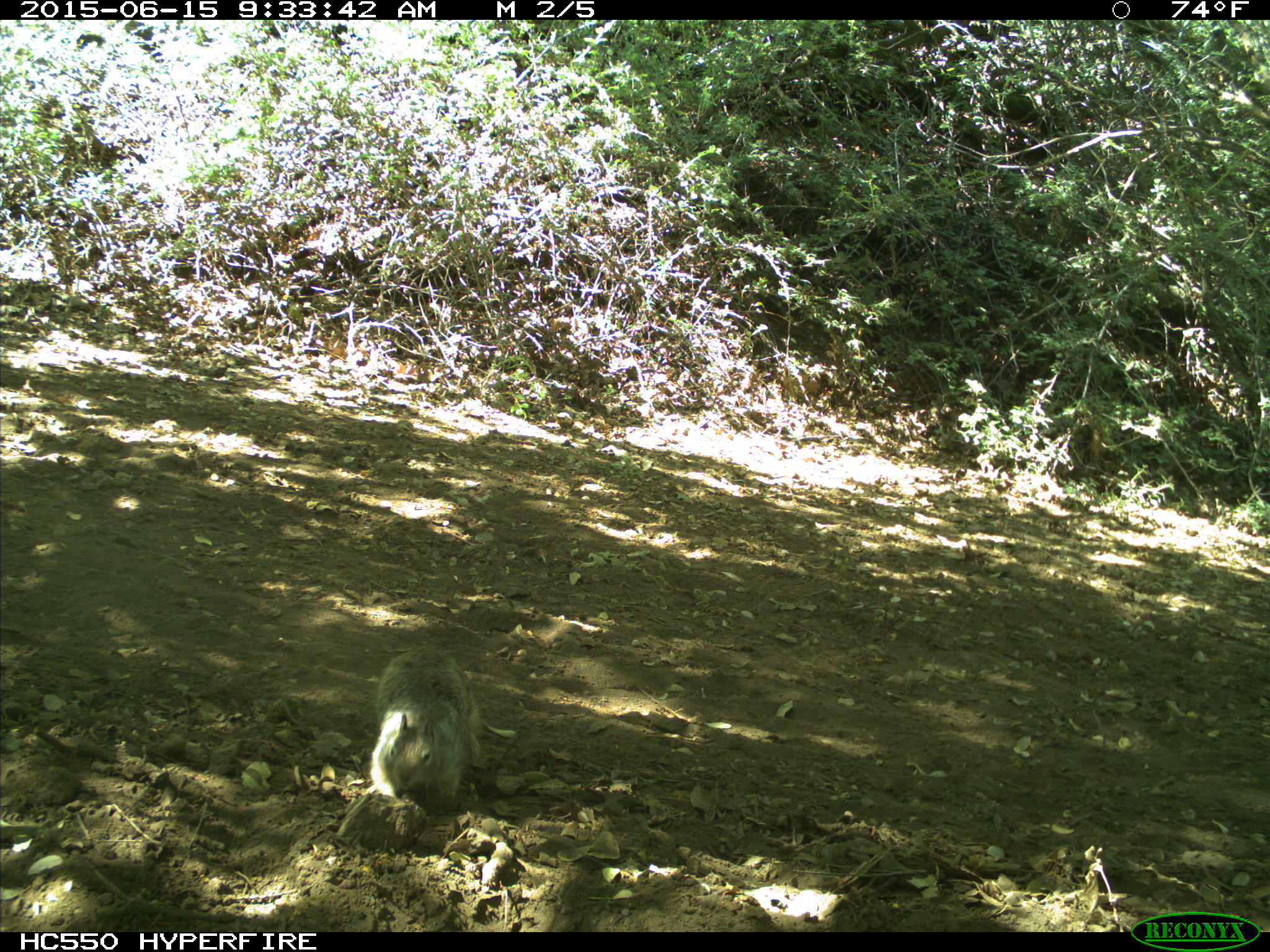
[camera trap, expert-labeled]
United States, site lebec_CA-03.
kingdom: Animalia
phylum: Chordata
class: Mammalia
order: Rodentia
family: Sciuridae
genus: Otospermophilus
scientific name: Otospermophilus beecheyi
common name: california ground squirrel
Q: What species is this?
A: Otospermophilus beecheyi (california ground squirrel).